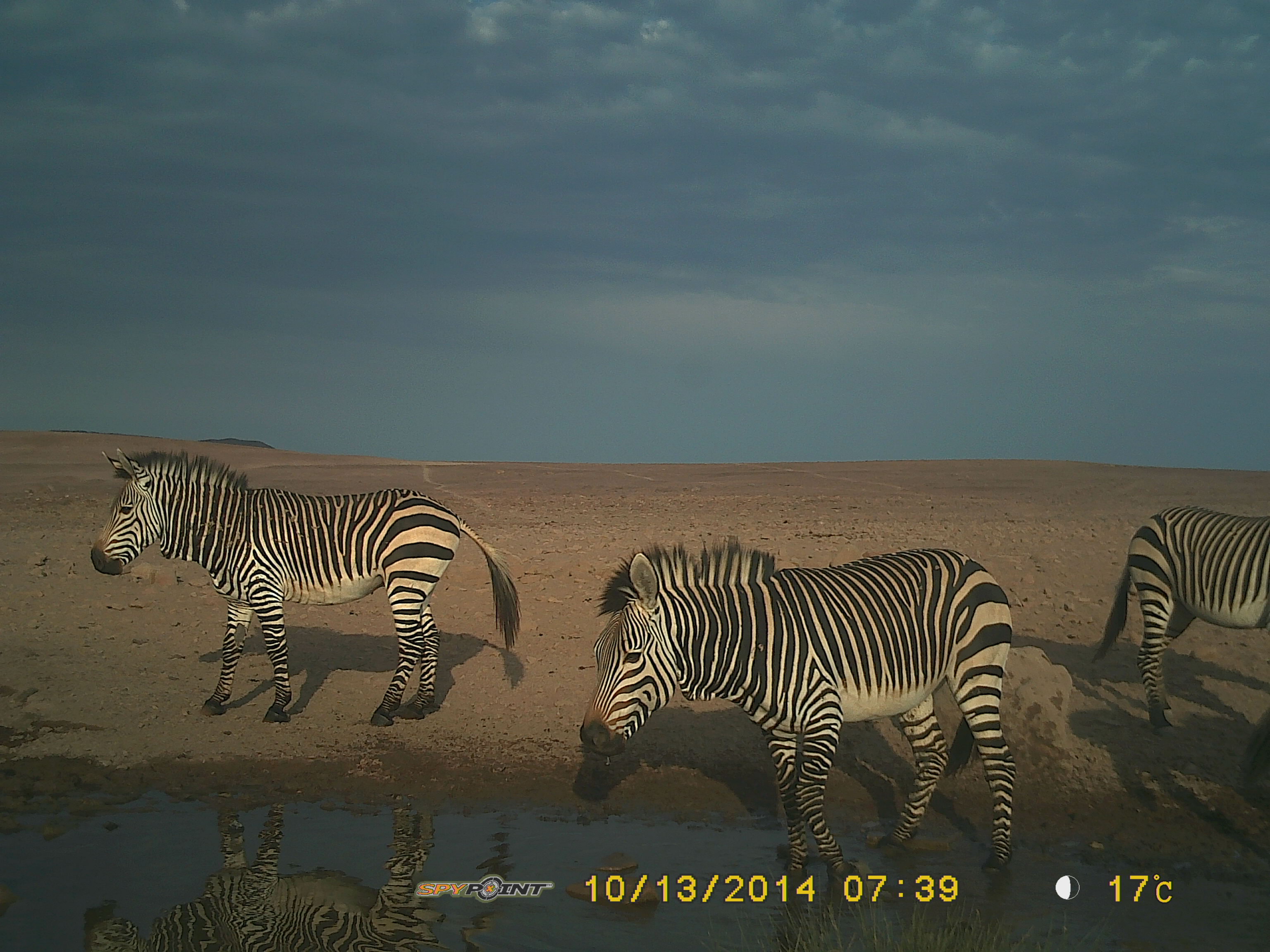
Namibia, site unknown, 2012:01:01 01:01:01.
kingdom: Animalia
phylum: Chordata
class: Mammalia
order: Perissodactyla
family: Equidae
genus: Equus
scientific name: Equus zebra hartmannae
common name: hartmann's mountain zebra